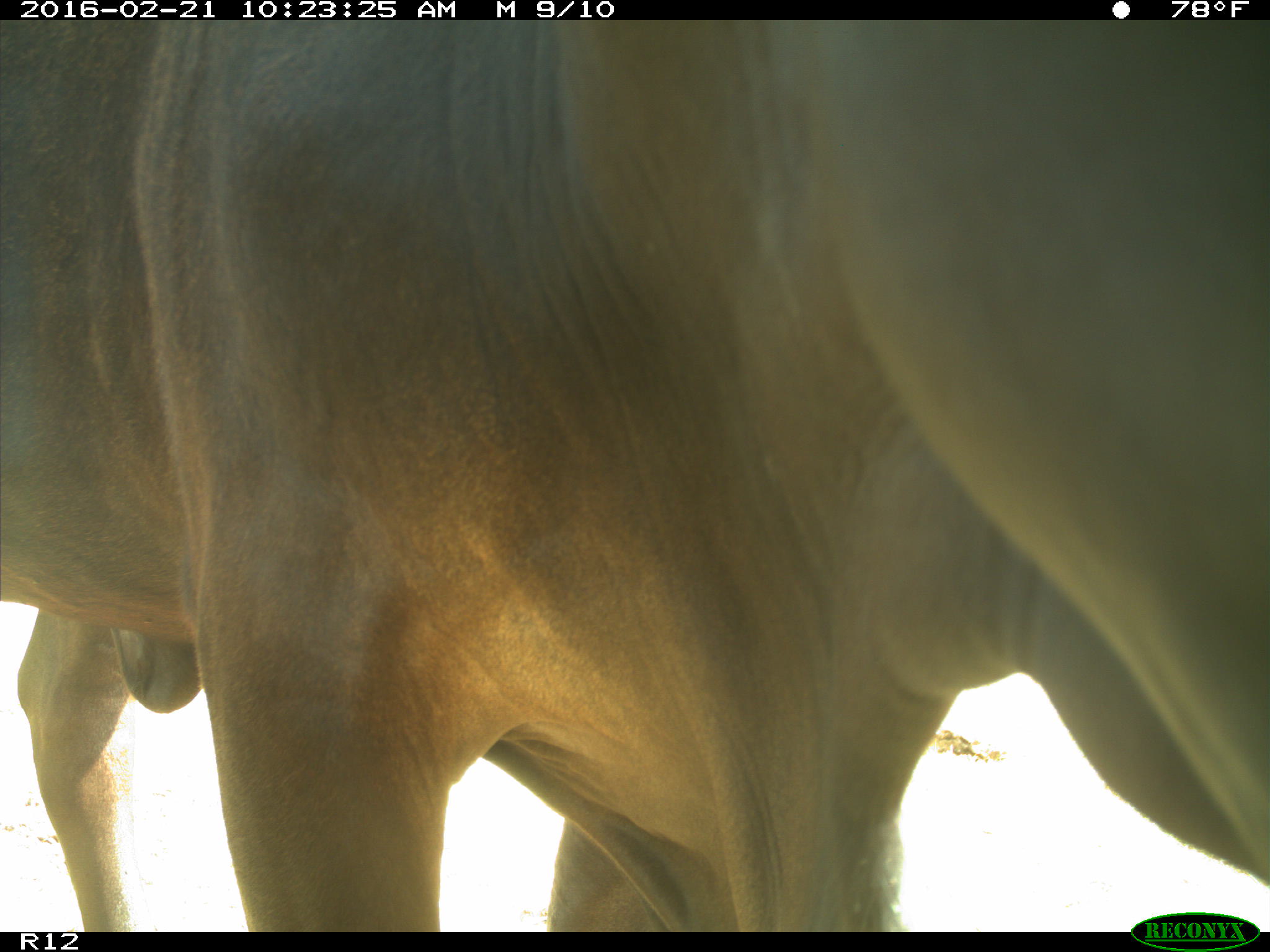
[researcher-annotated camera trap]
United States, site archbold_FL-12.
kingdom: Animalia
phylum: Chordata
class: Mammalia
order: Artiodactyla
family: Bovidae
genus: Bos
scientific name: Bos taurus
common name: domestic cow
Bos taurus (domestic cow).